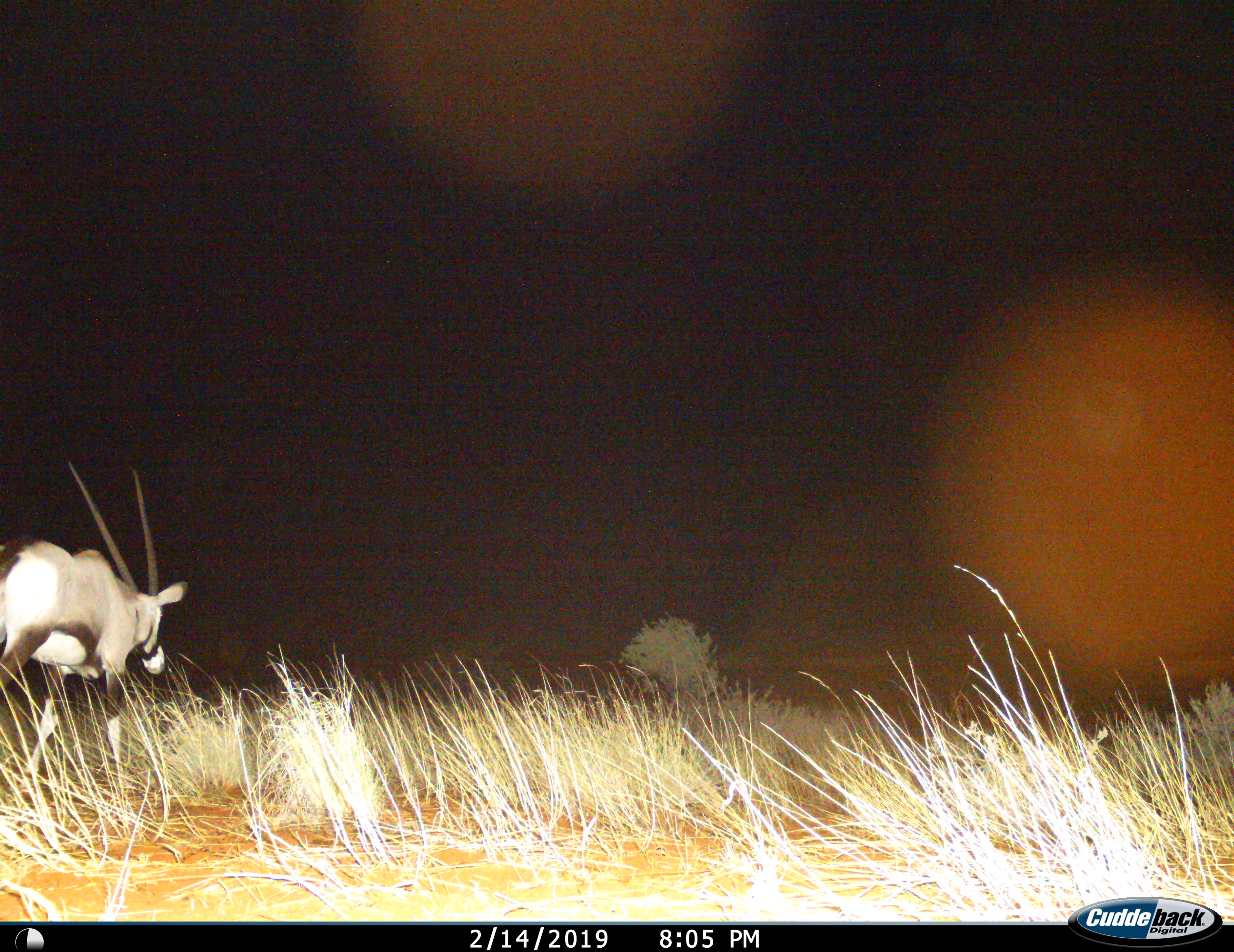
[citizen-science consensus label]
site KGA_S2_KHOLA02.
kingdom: Animalia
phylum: Chordata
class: Mammalia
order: Artiodactyla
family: Bovidae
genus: Oryx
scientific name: Oryx gazella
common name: gemsbok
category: oryx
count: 1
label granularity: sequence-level